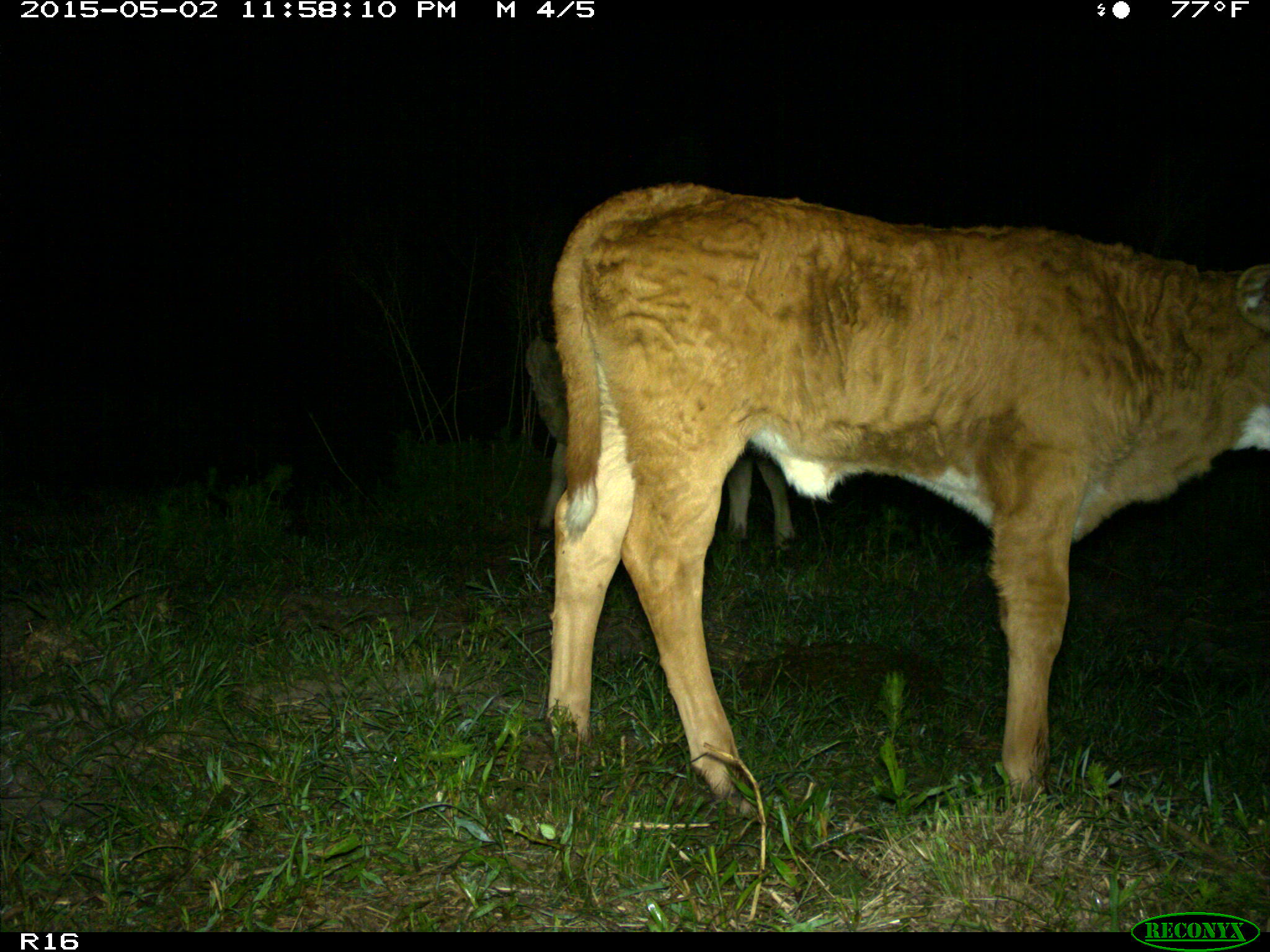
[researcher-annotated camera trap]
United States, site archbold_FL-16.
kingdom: Animalia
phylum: Chordata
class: Mammalia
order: Artiodactyla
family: Bovidae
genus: Bos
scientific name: Bos taurus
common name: domestic cow